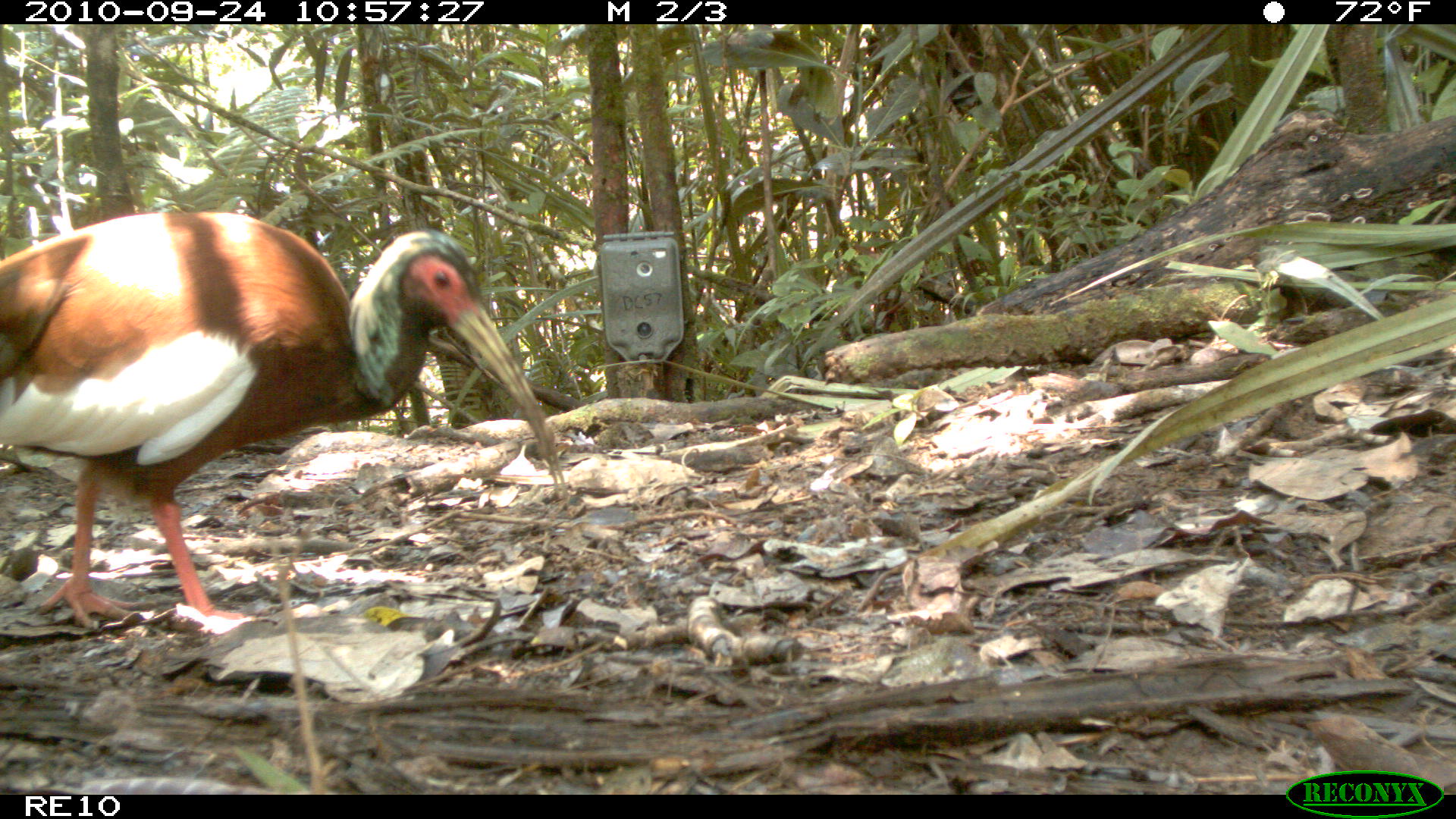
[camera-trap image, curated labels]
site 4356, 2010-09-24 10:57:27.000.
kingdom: Animalia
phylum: Chordata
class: Aves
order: Pelecaniformes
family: Threskiornithidae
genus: Lophotibis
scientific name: Lophotibis cristata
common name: madagascar ibis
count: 1